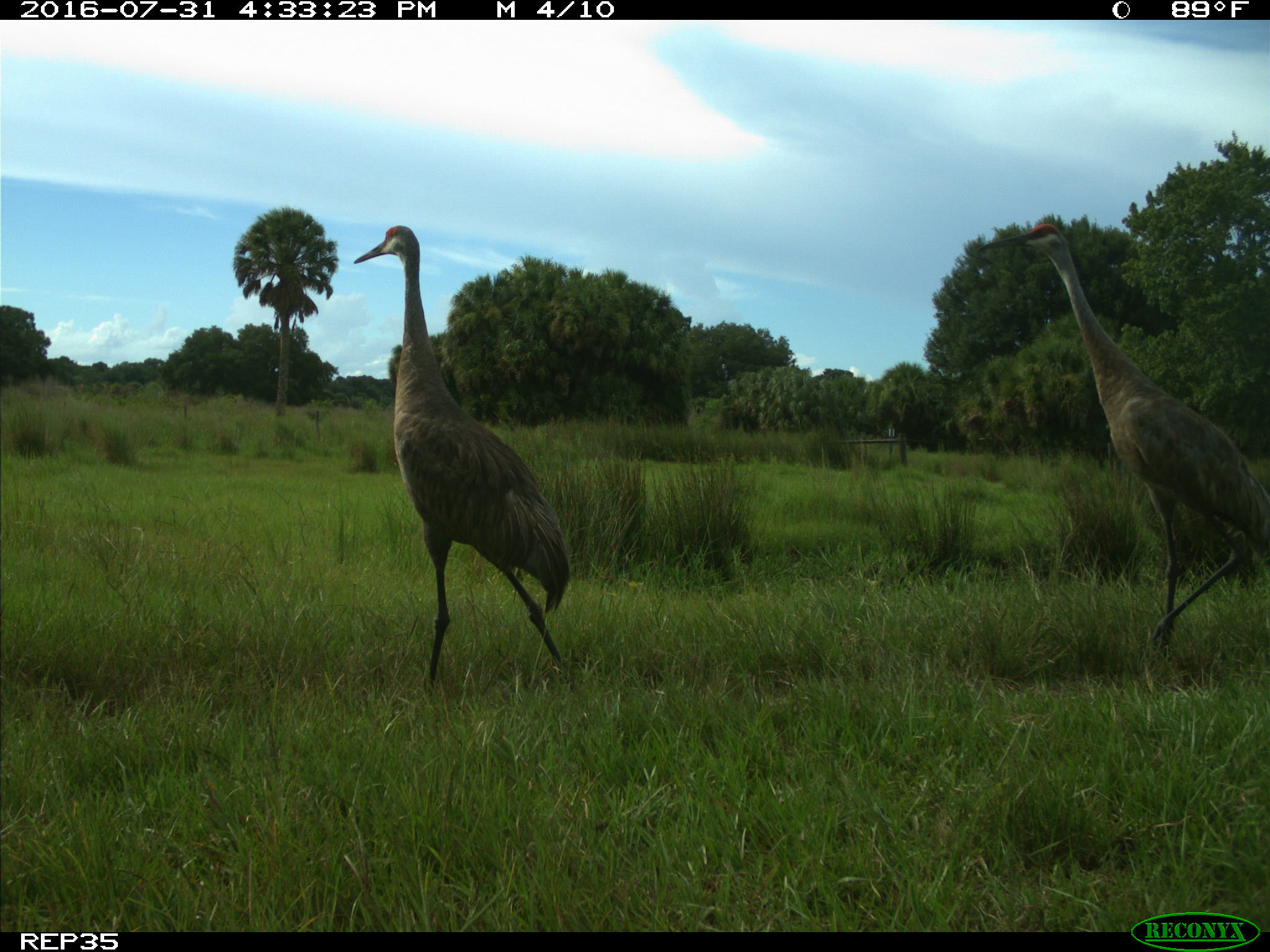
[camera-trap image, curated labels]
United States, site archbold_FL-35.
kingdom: Animalia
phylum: Chordata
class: Aves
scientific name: Aves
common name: birds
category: unidentified bird